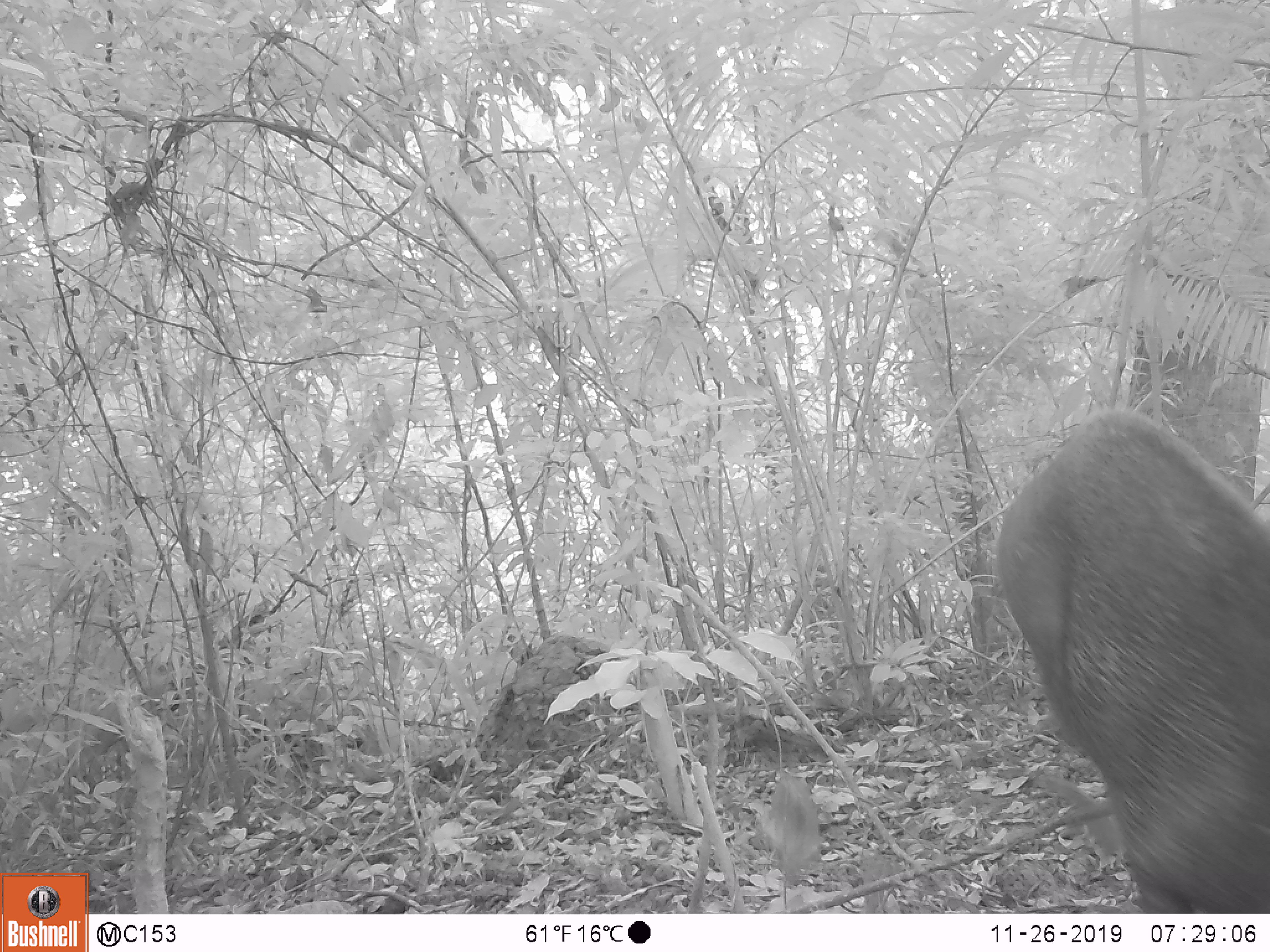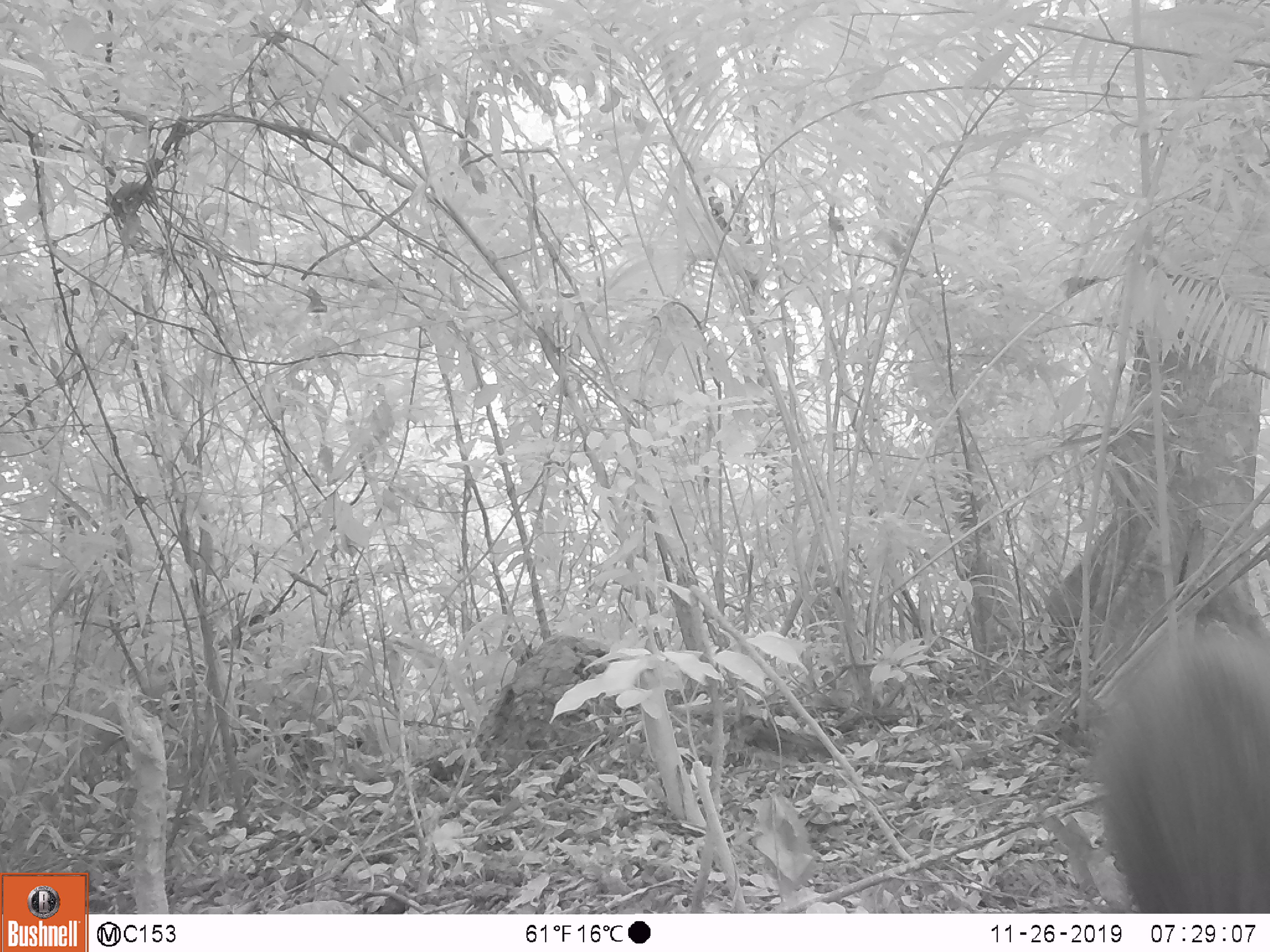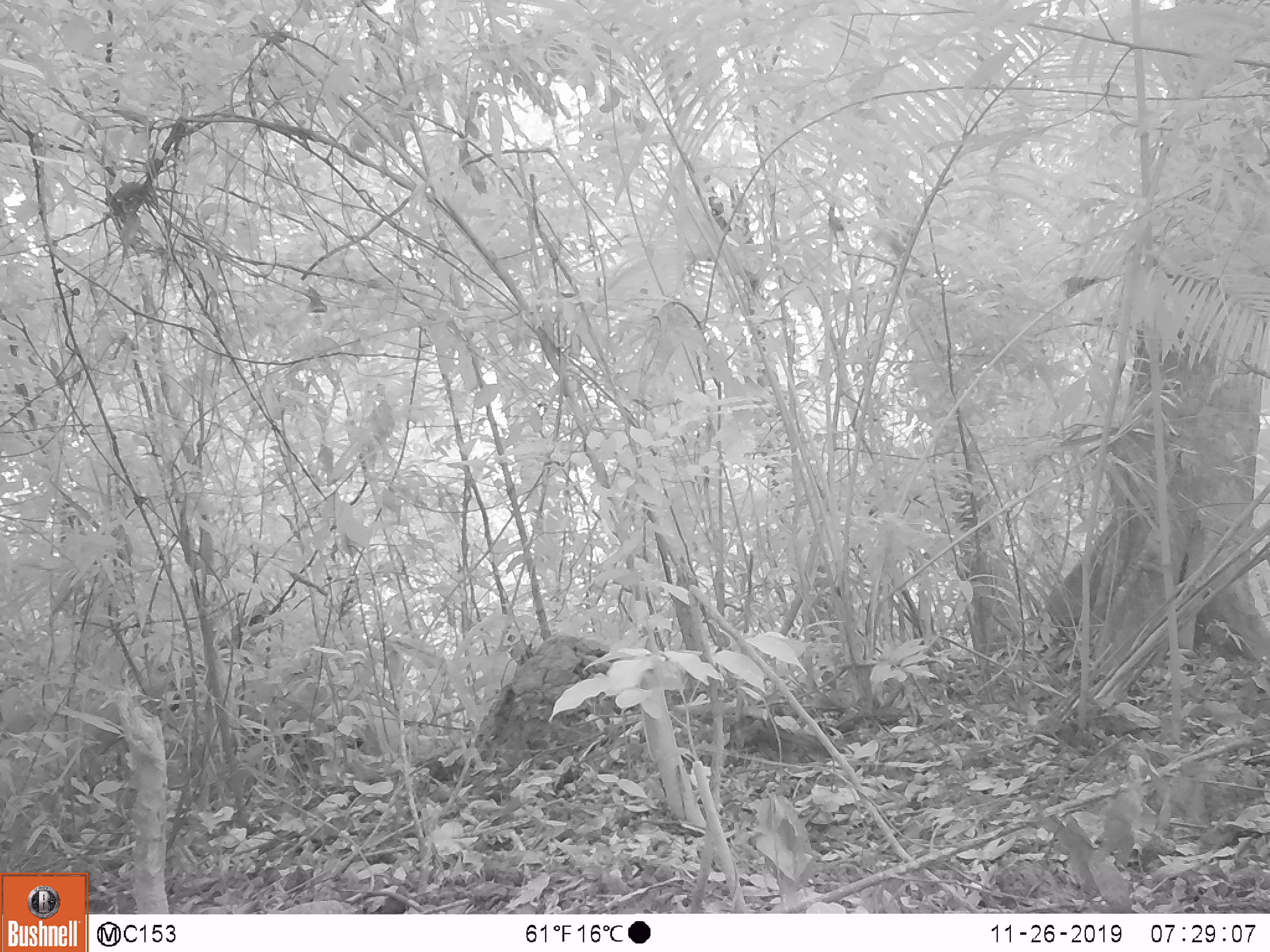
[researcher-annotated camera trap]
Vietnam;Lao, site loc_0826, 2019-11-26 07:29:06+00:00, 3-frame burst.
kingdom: Animalia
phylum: Chordata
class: Mammalia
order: Artiodactyla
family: Suidae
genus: Sus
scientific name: Sus scrofa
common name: eurasian wild pig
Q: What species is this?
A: Eurasian wild pig (Sus scrofa).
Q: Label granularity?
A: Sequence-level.